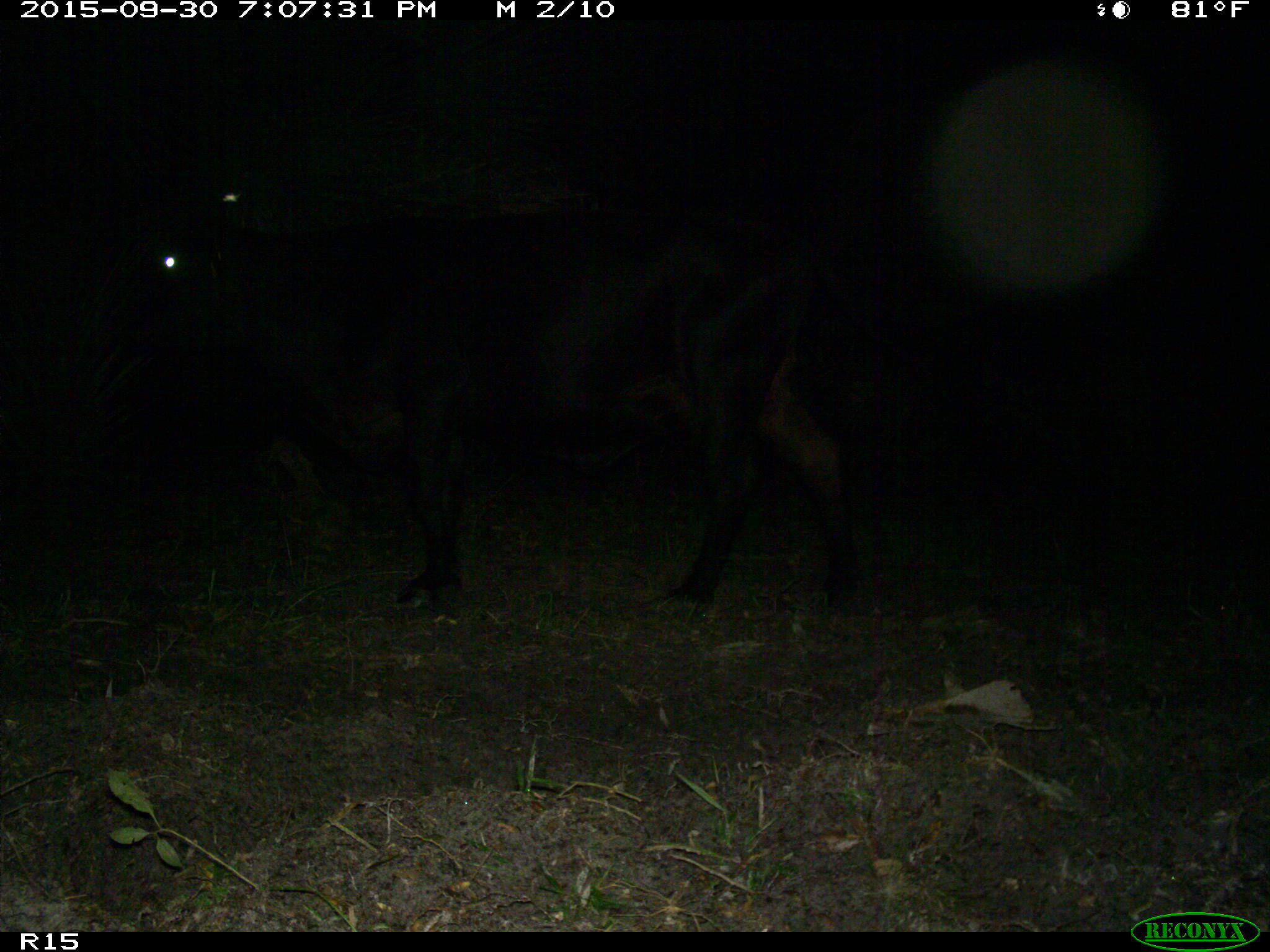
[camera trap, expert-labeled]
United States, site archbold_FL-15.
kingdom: Animalia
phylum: Chordata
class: Mammalia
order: Artiodactyla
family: Bovidae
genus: Bos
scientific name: Bos taurus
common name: domestic cow